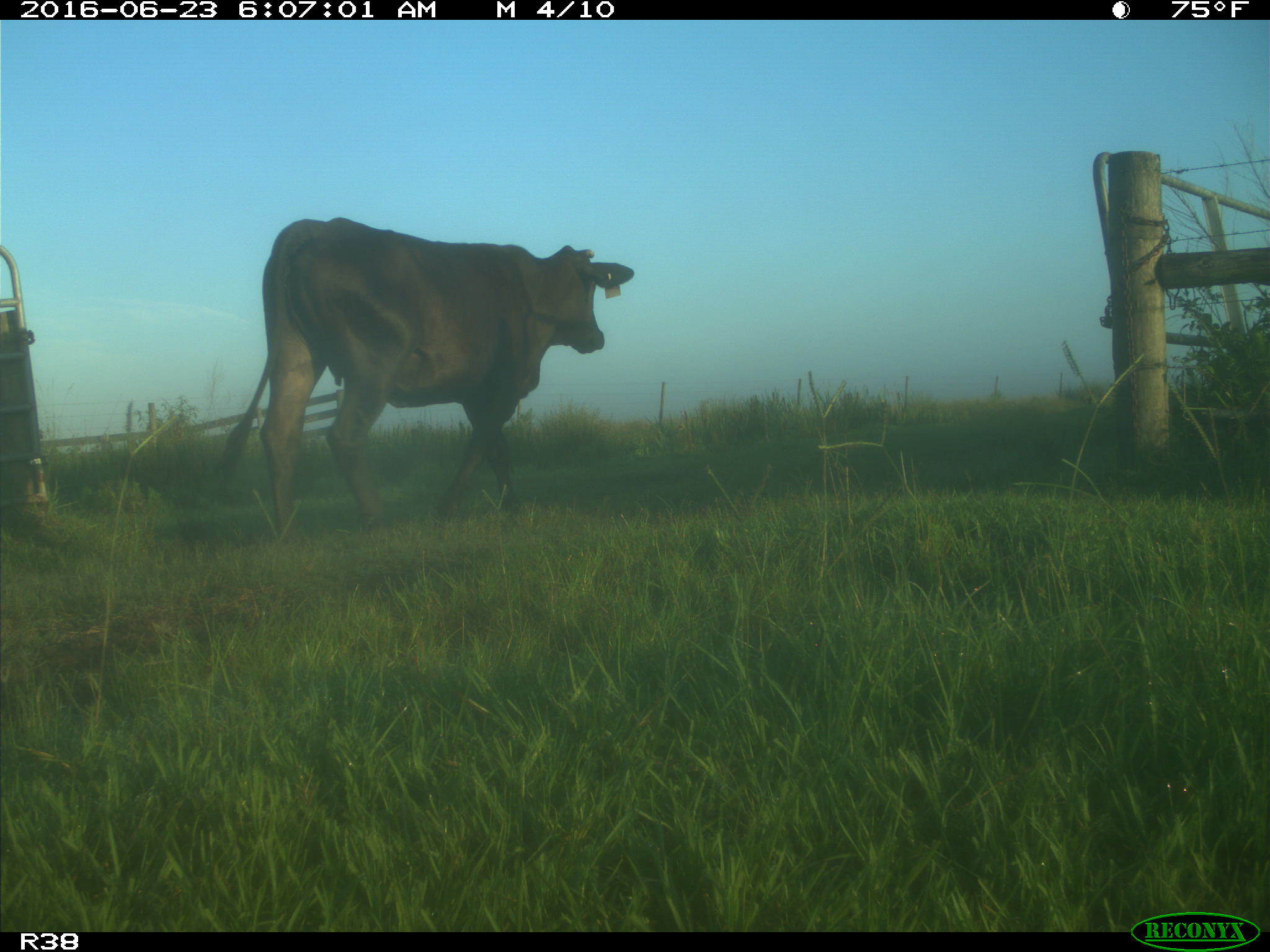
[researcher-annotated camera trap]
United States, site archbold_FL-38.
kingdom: Animalia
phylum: Chordata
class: Mammalia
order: Artiodactyla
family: Bovidae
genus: Bos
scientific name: Bos taurus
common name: domestic cow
Bos taurus (domestic cow).